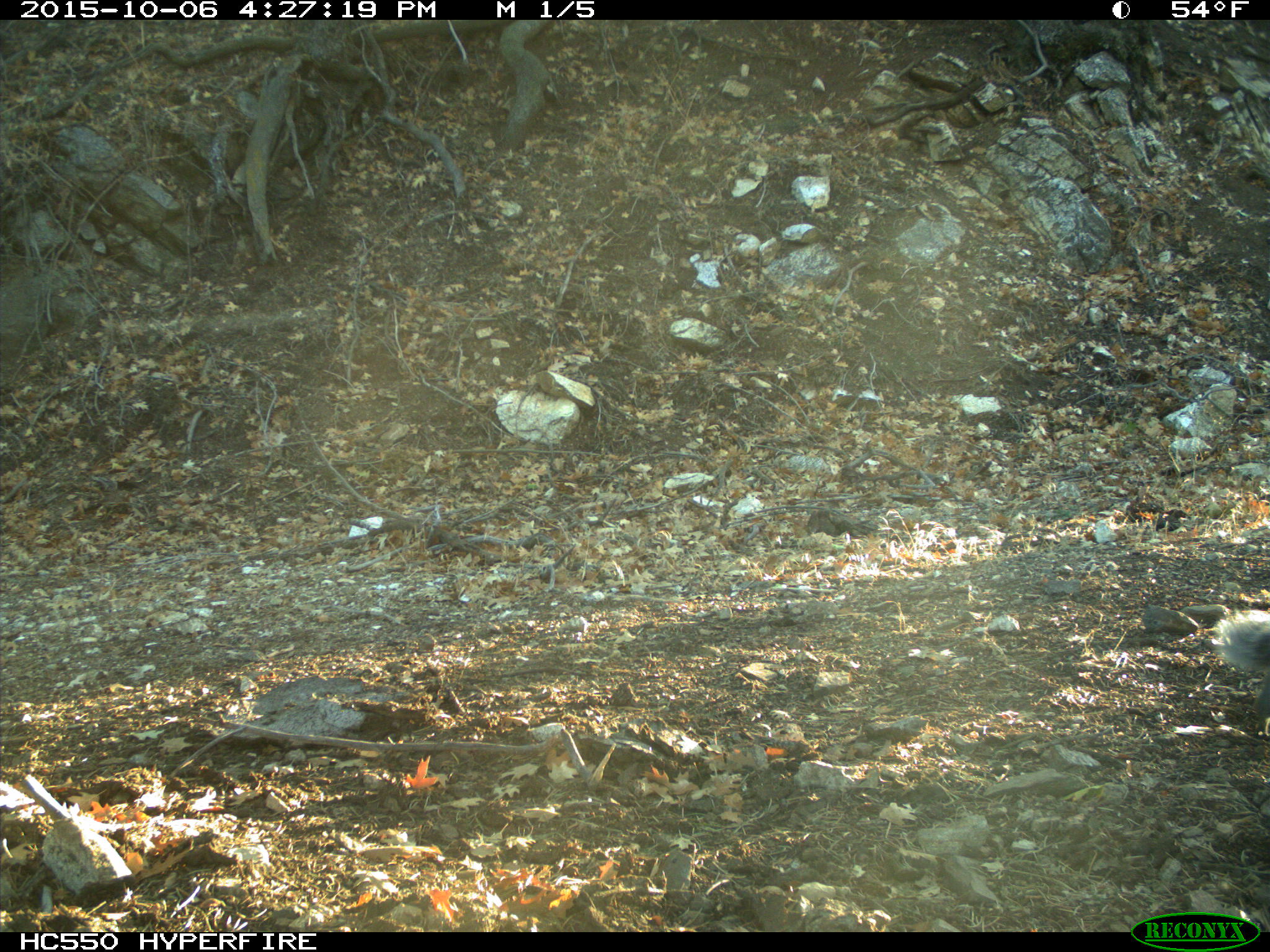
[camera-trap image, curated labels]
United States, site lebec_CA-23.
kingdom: Animalia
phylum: Chordata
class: Mammalia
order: Rodentia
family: Sciuridae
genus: Sciurus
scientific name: Sciurus carolinensis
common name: eastern gray squirrel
Sciurus carolinensis (eastern gray squirrel).